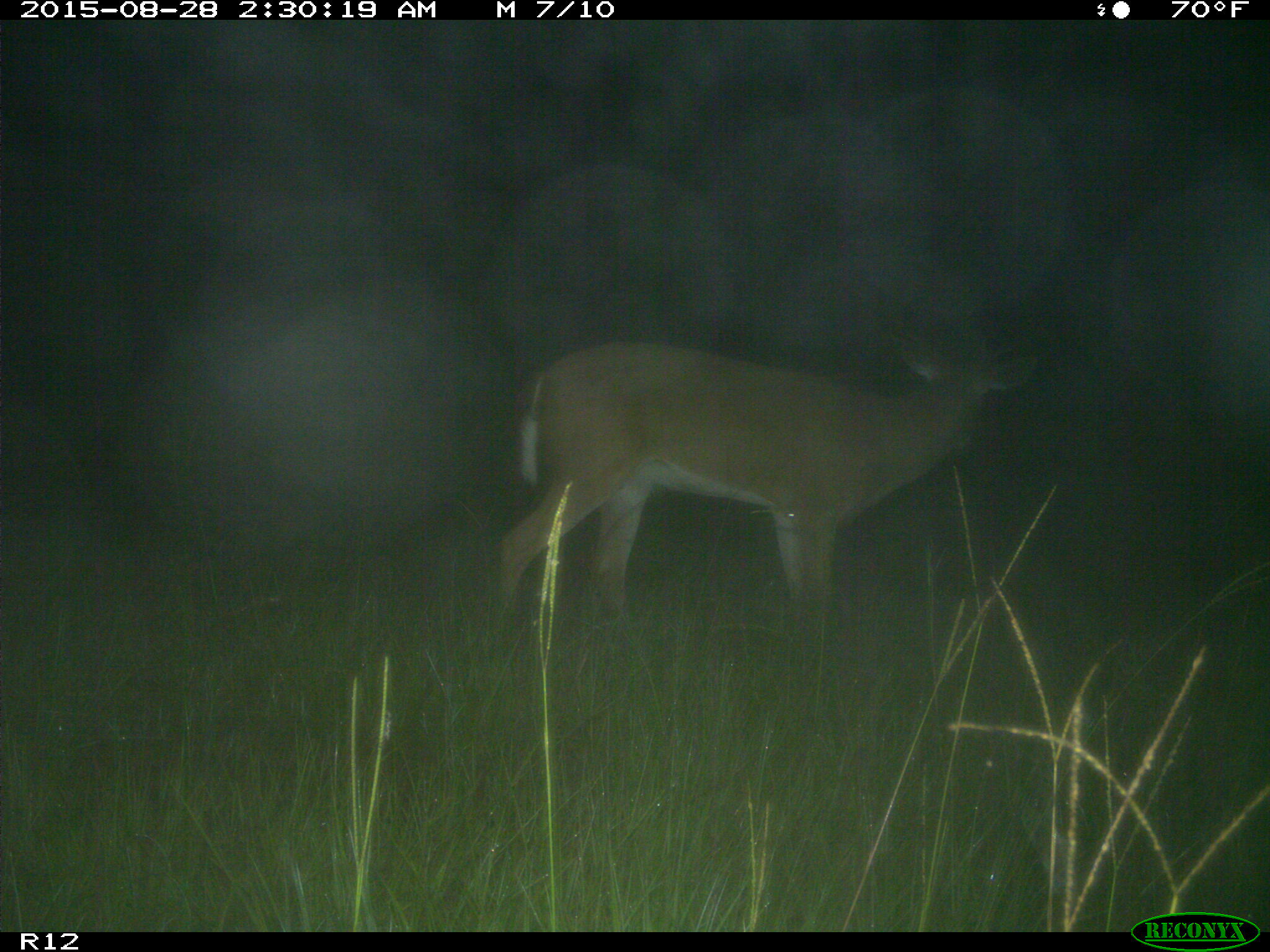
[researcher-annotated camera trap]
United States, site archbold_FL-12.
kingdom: Animalia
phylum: Chordata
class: Mammalia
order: Artiodactyla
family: Cervidae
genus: Odocoileus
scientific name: Odocoileus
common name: deer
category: unidentified deer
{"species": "unidentified deer (deer) (Odocoileus)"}